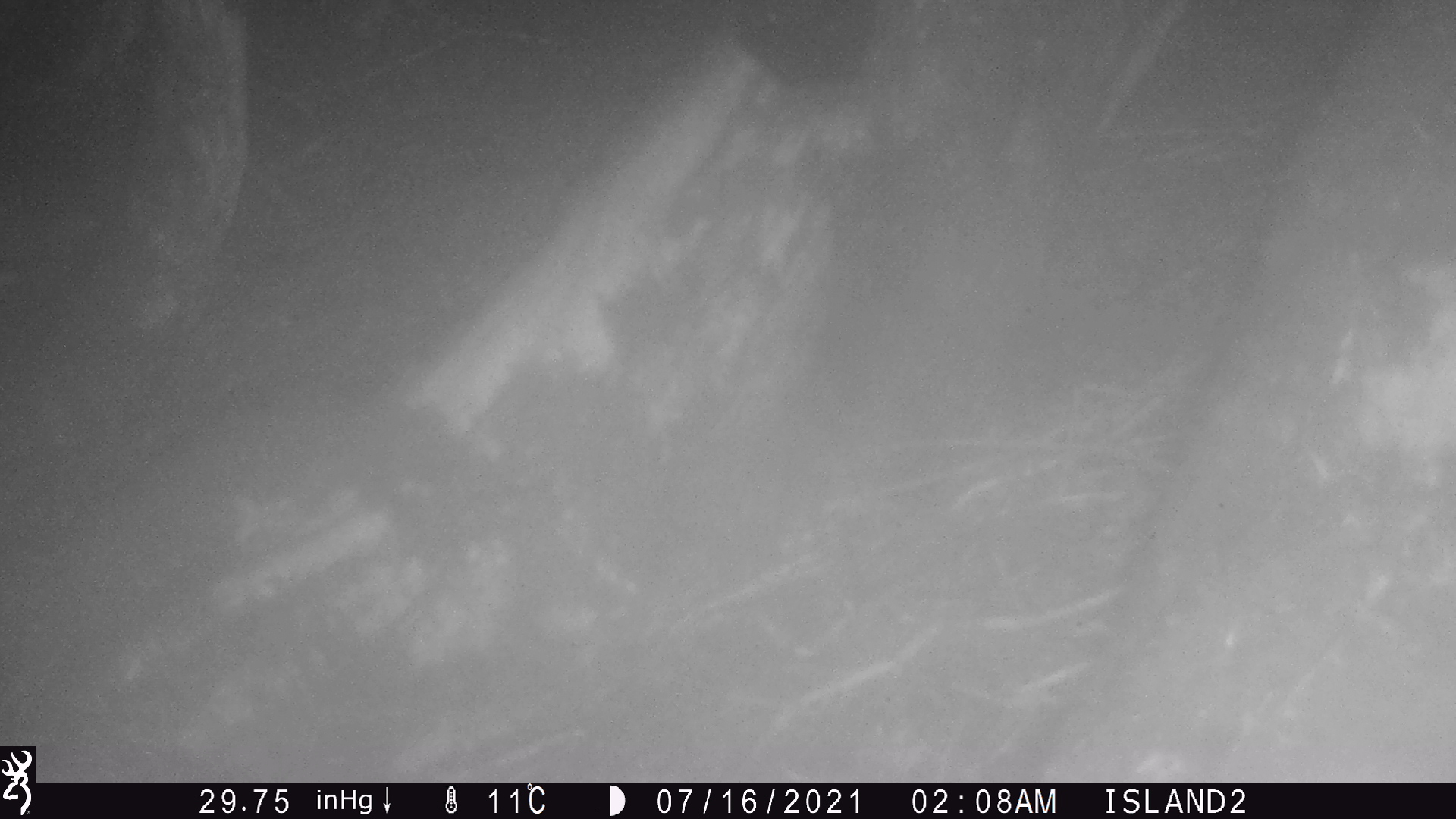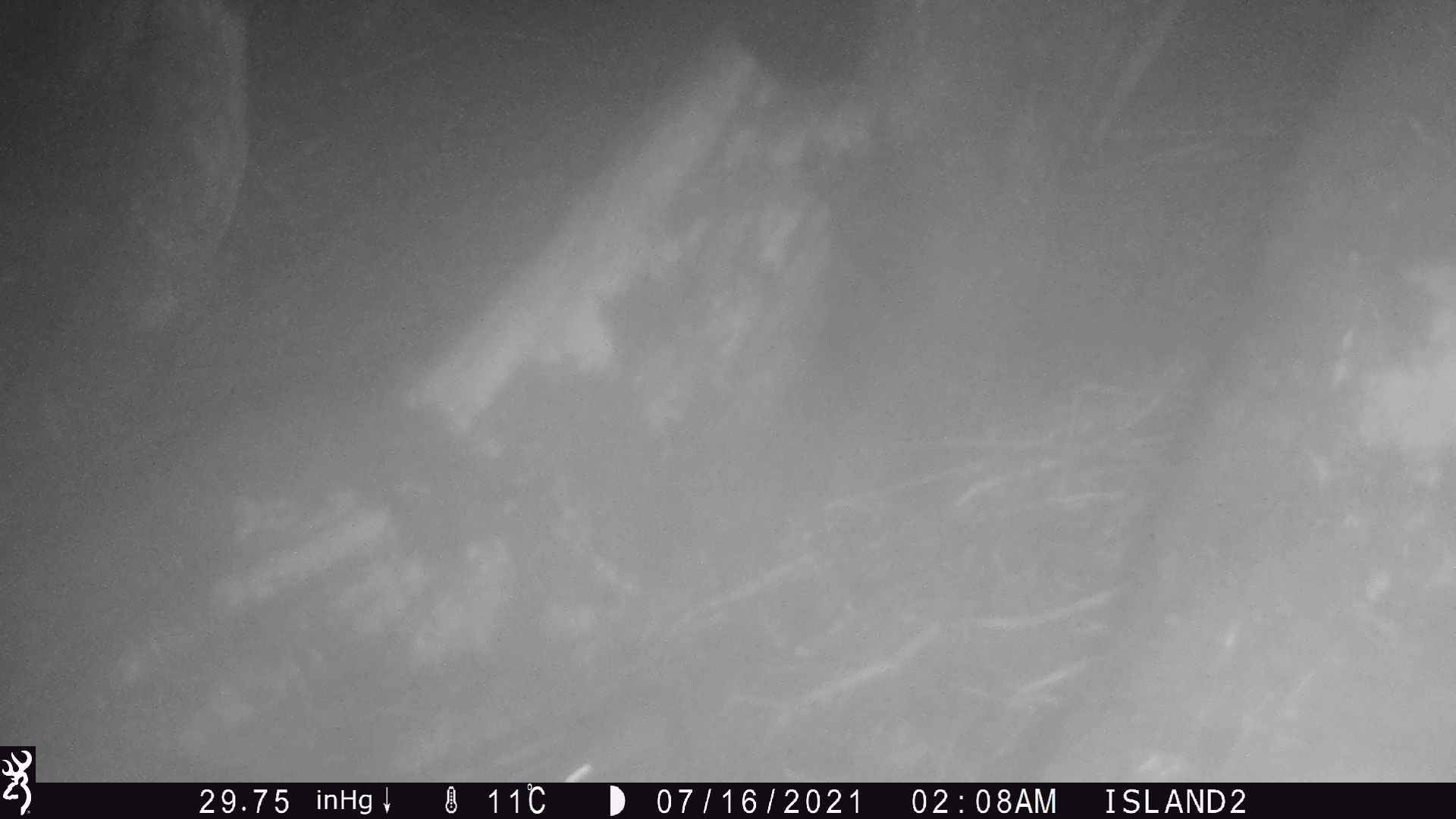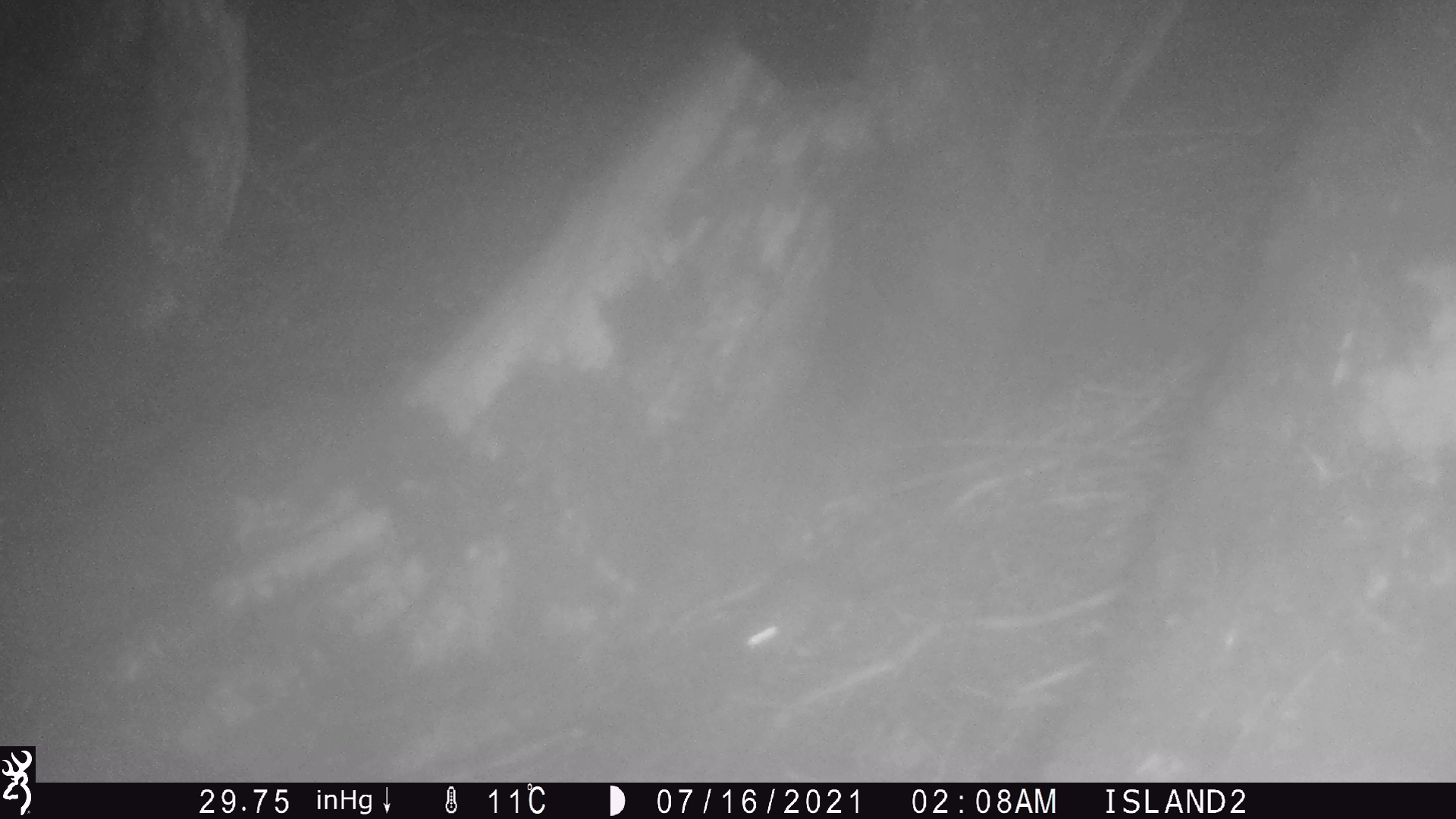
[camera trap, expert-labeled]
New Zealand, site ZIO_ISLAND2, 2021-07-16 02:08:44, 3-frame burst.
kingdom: Animalia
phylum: Chordata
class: Mammalia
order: Rodentia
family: Muridae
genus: Mus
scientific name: Mus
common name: mouse